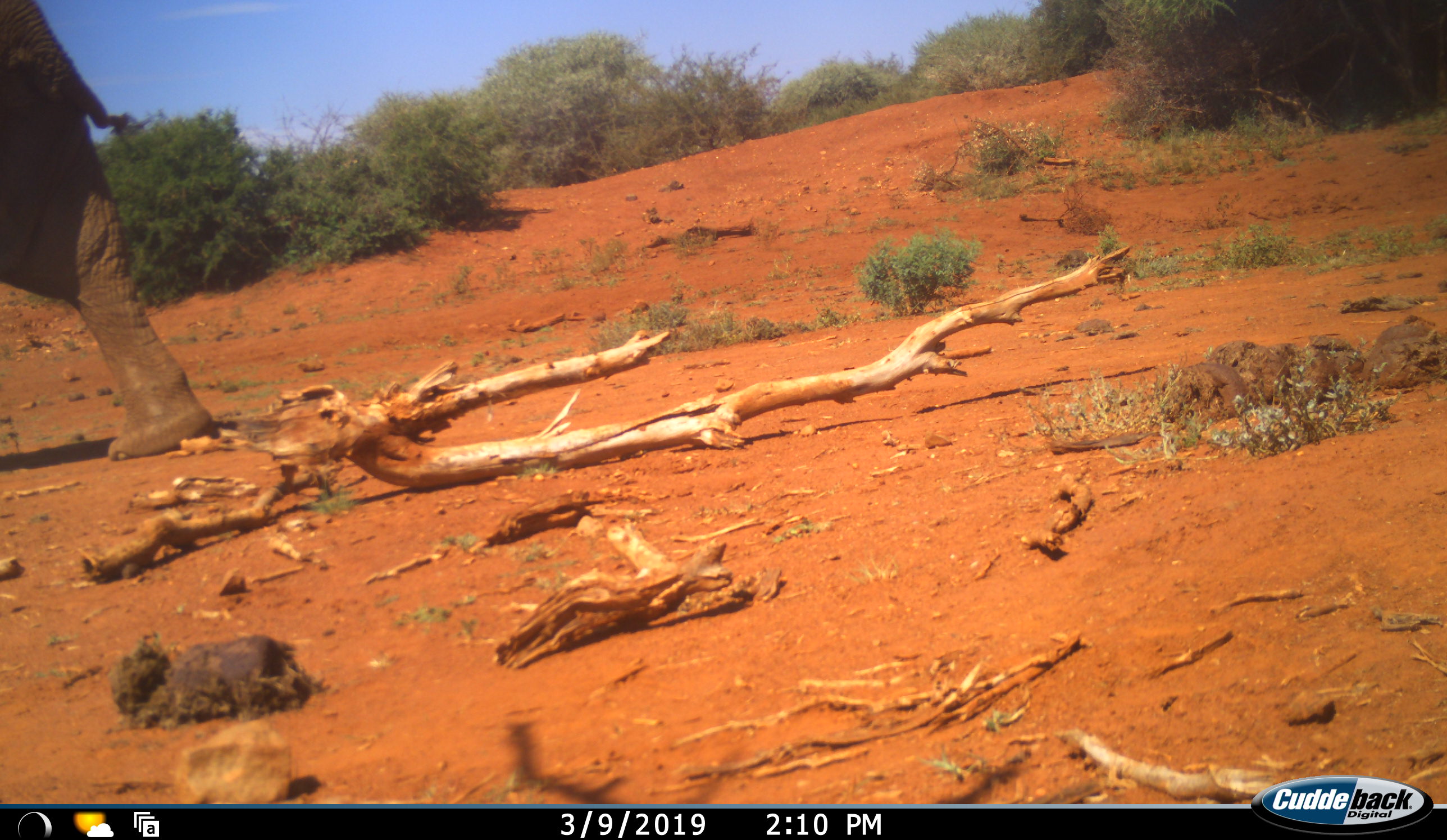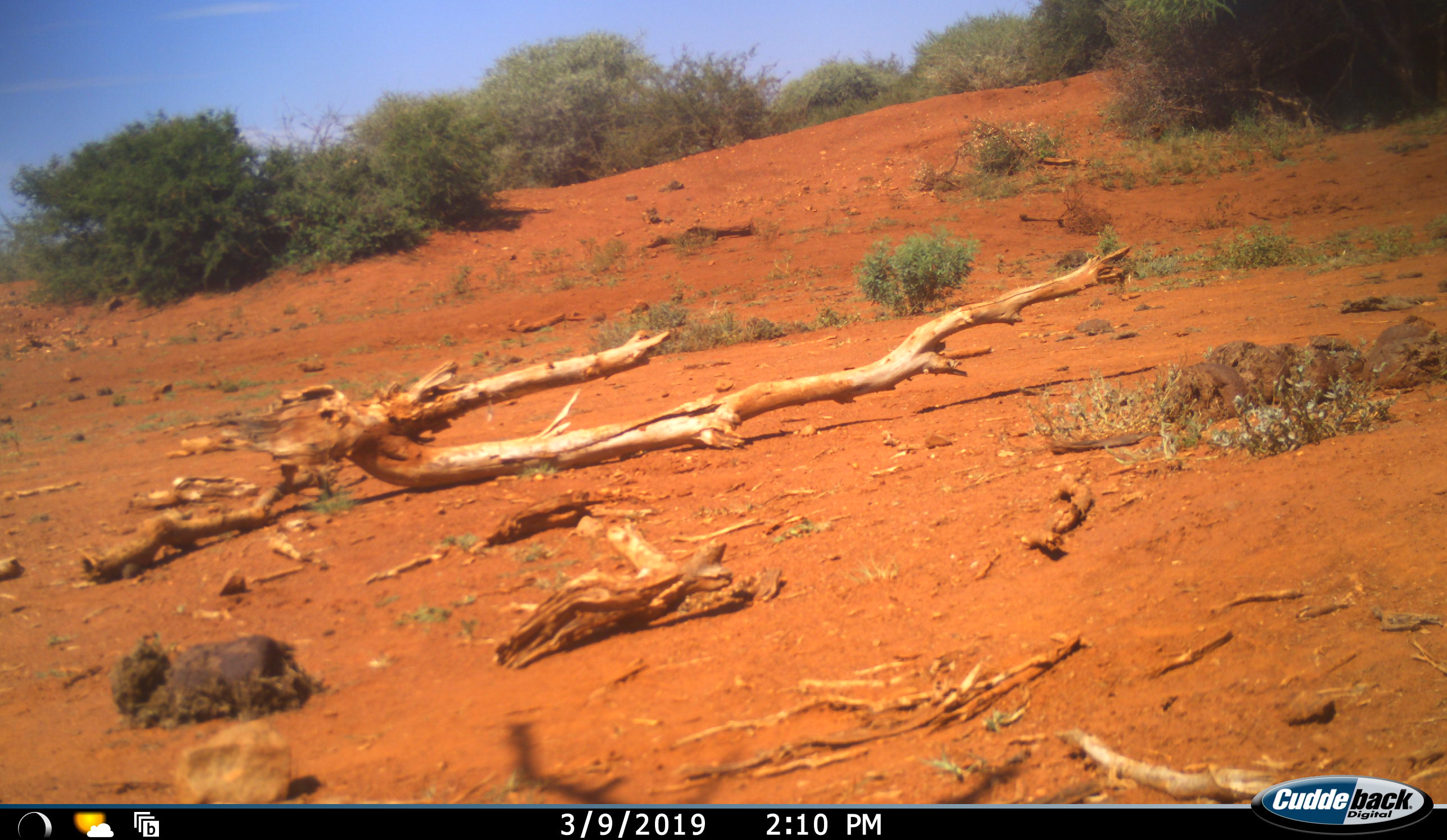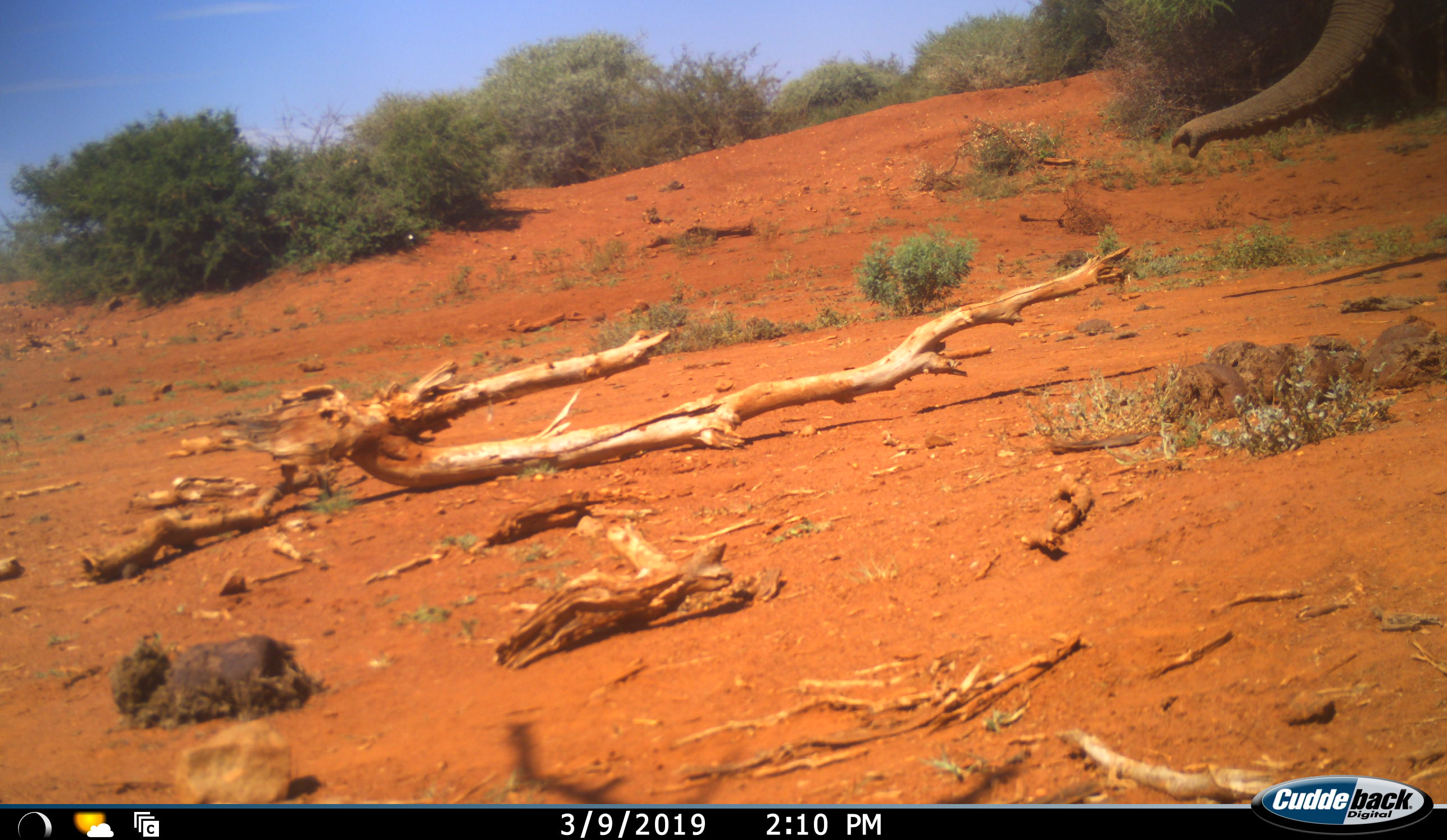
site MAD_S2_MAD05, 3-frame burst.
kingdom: Animalia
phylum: Chordata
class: Mammalia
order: Proboscidea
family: Elephantidae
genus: Loxodonta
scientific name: Loxodonta africana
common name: african bush elephant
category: elephant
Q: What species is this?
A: Elephant (african bush elephant) (Loxodonta africana).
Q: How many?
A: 2.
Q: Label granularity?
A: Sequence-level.